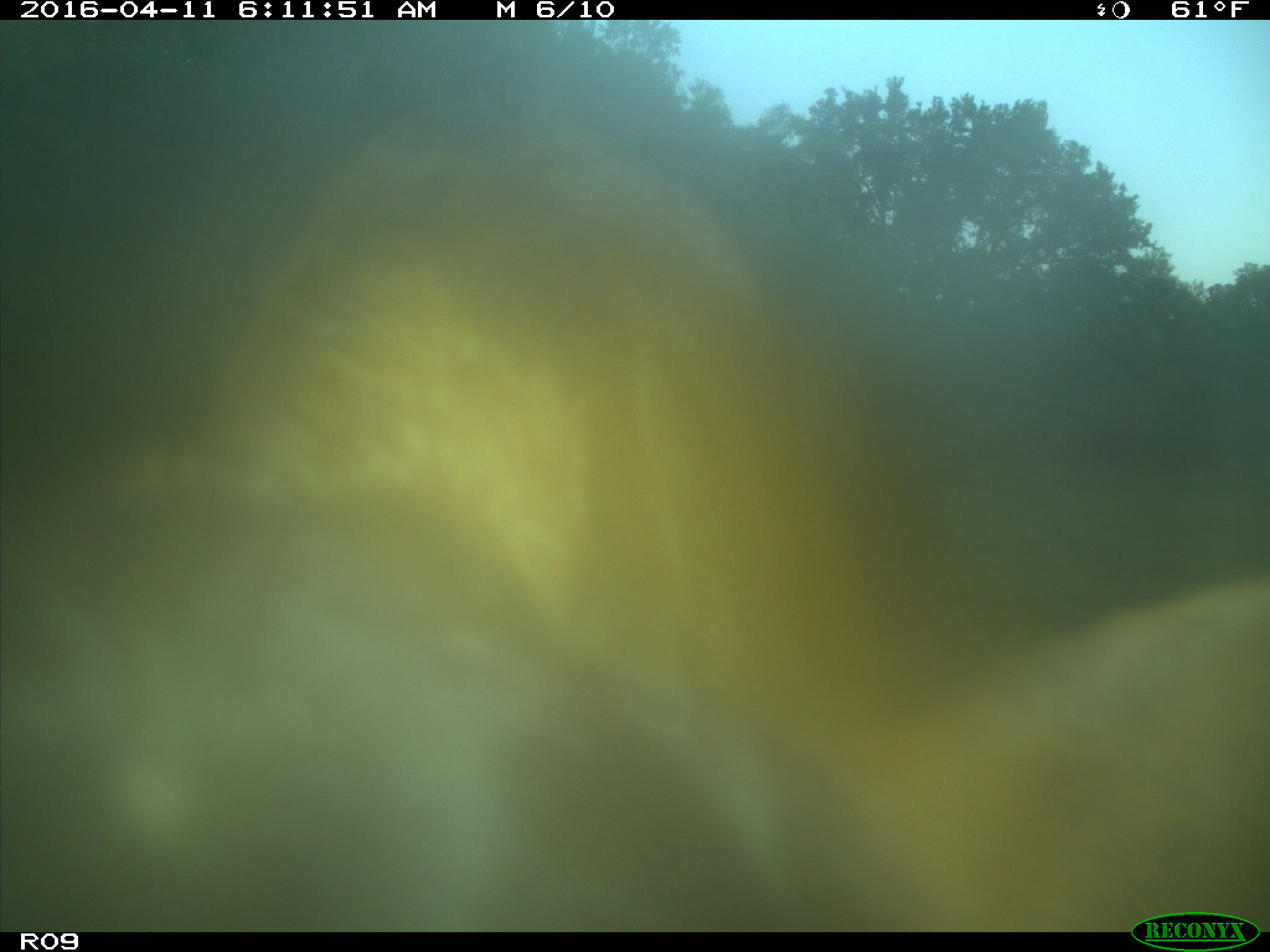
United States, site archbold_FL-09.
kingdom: Animalia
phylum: Chordata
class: Mammalia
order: Artiodactyla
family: Bovidae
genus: Bos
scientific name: Bos taurus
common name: domestic cow